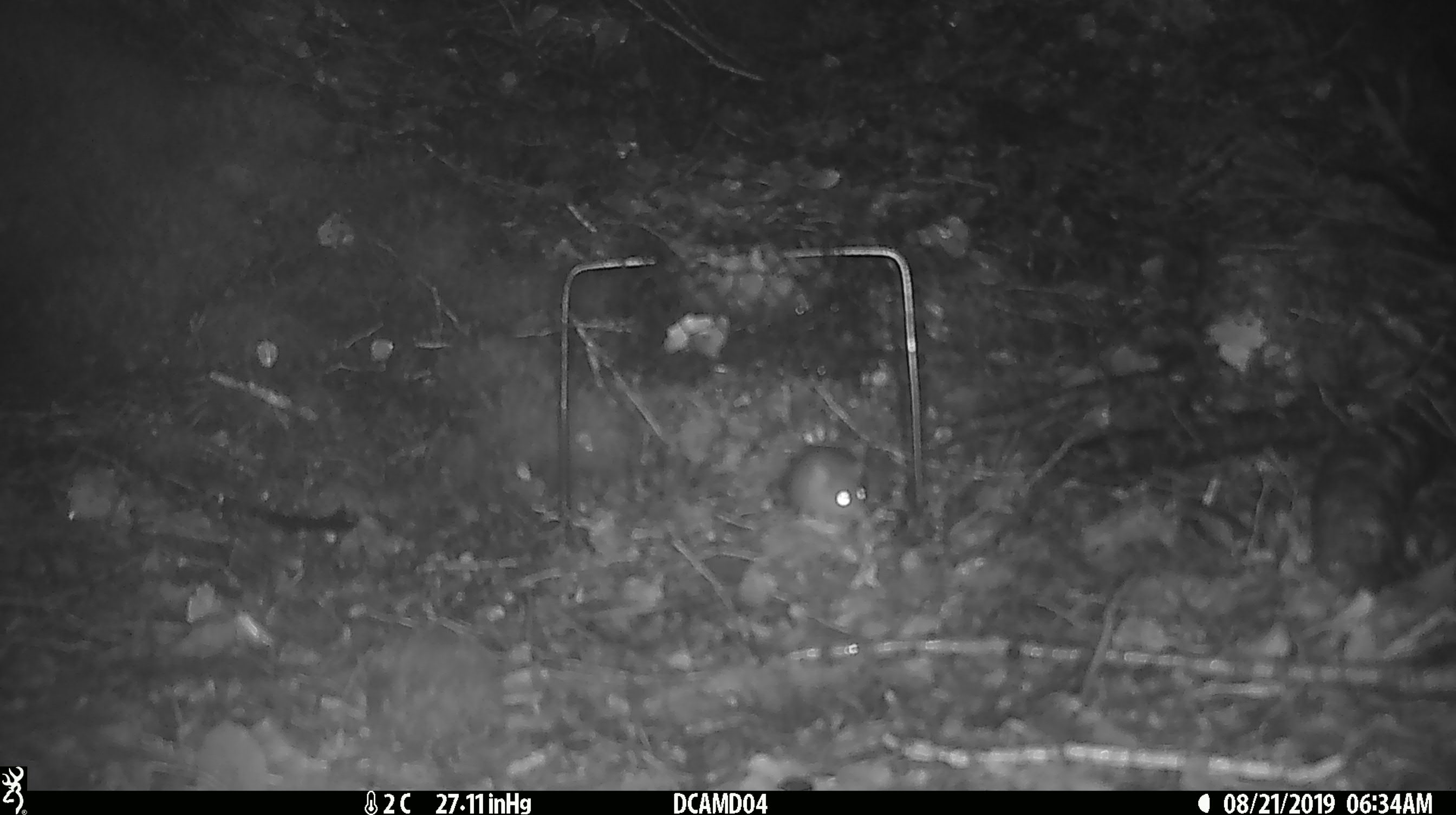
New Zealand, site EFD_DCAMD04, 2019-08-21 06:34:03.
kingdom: Animalia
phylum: Chordata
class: Mammalia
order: Rodentia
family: Muridae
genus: Mus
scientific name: Mus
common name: mouse